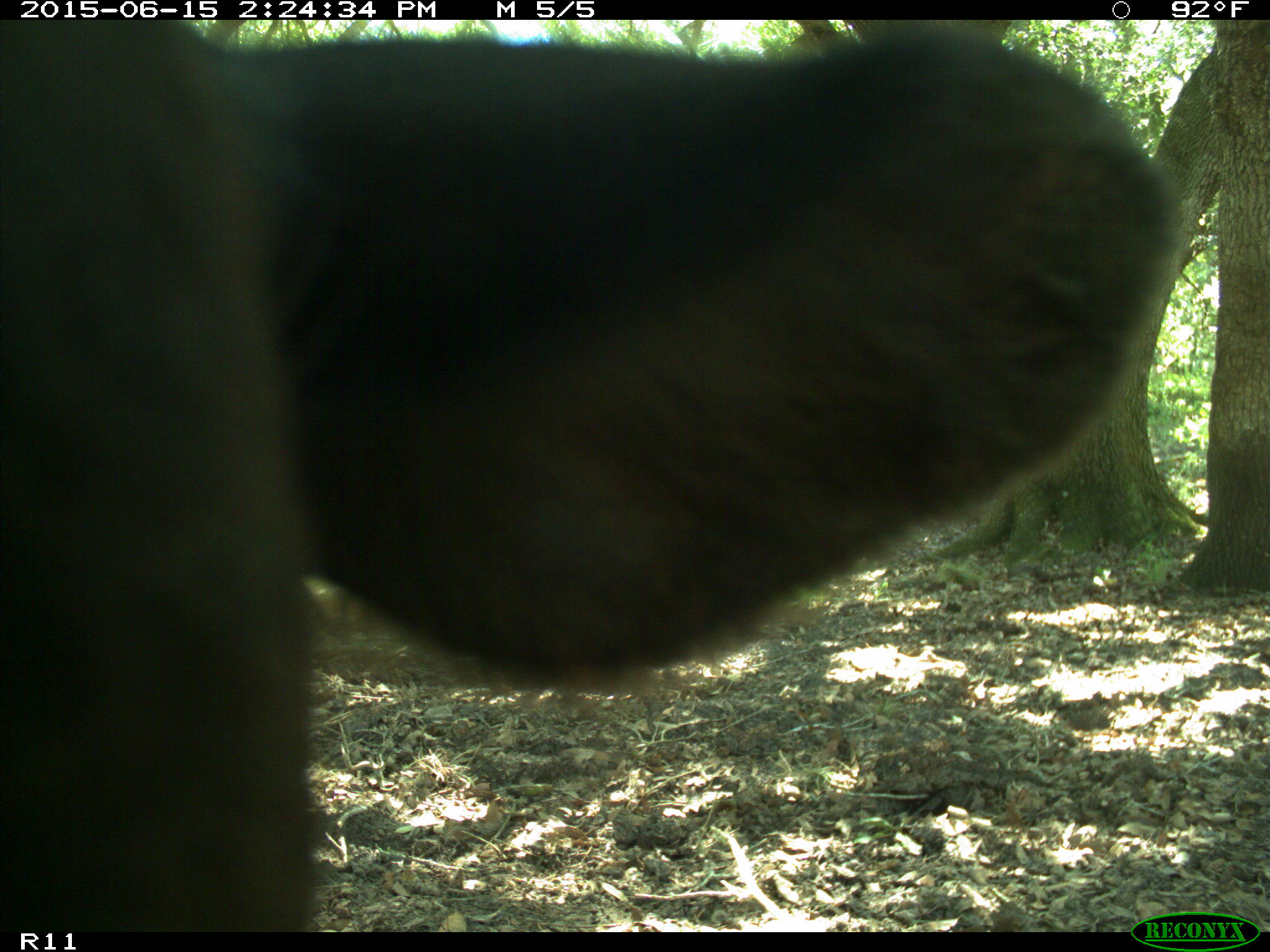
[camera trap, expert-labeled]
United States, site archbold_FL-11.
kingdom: Animalia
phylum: Chordata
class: Mammalia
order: Artiodactyla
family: Bovidae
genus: Bos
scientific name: Bos taurus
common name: domestic cow